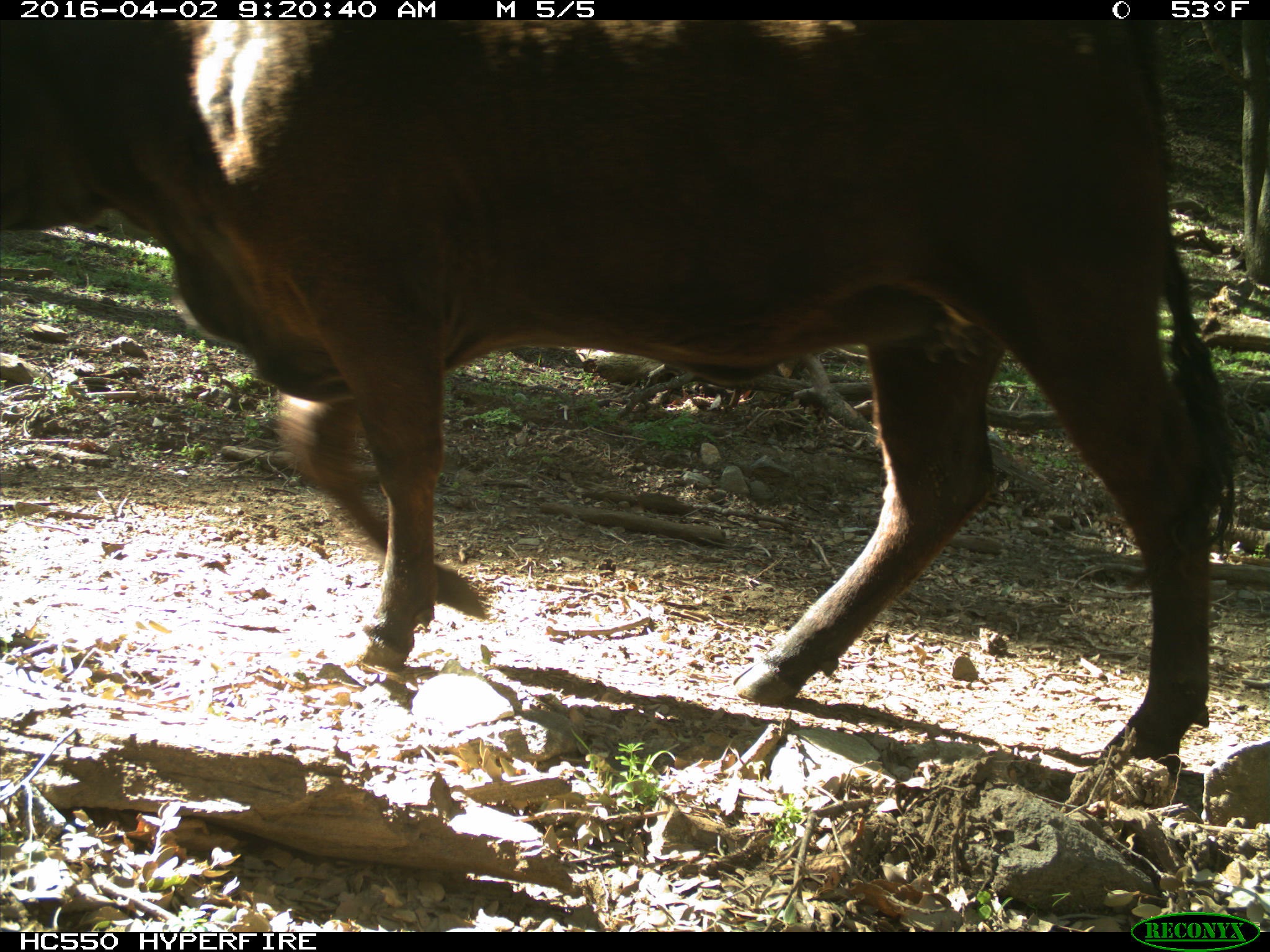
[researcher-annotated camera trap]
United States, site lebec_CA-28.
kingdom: Animalia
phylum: Chordata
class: Mammalia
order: Artiodactyla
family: Bovidae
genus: Bos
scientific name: Bos taurus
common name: domestic cow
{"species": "Bos taurus (domestic cow)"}